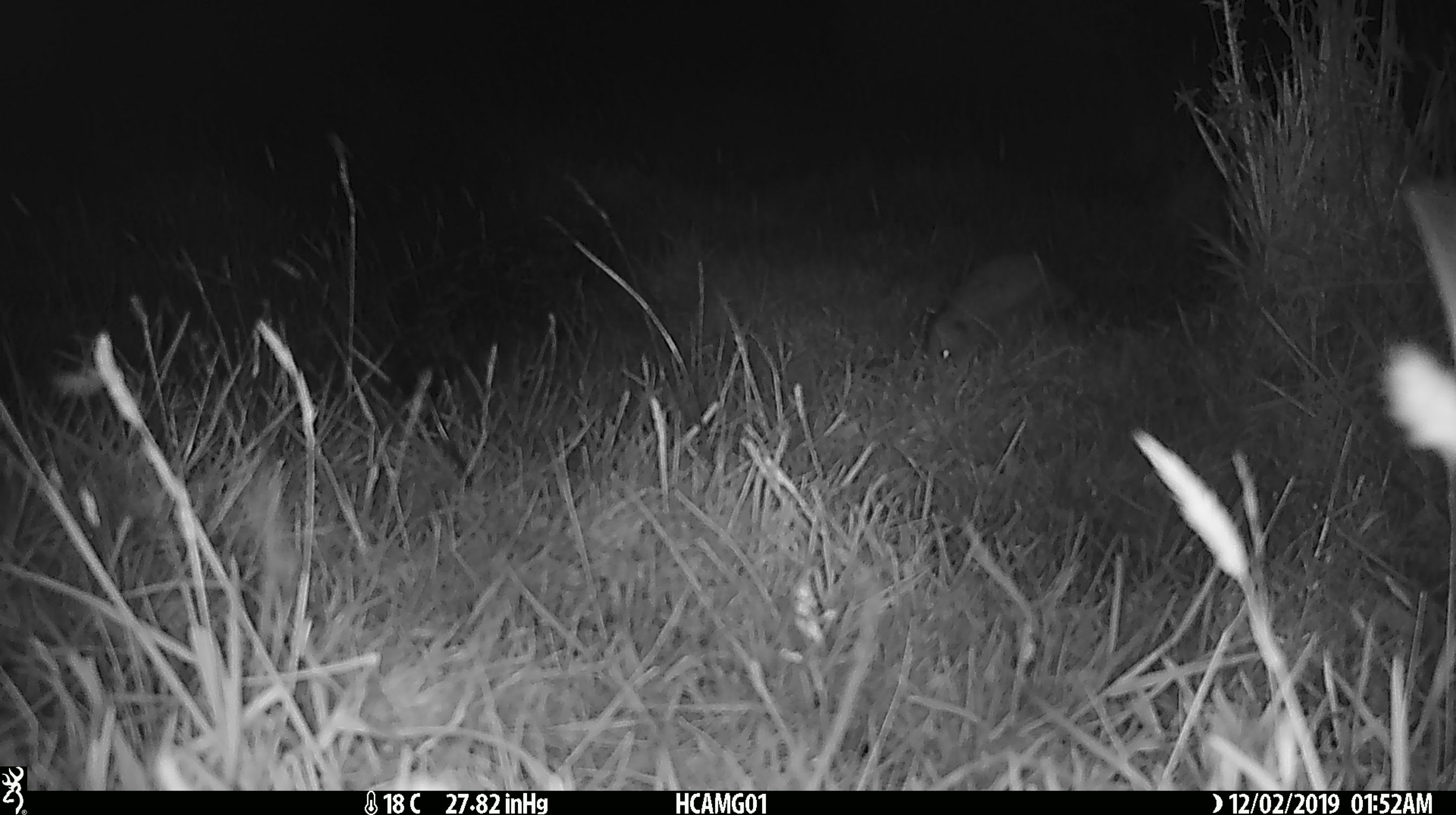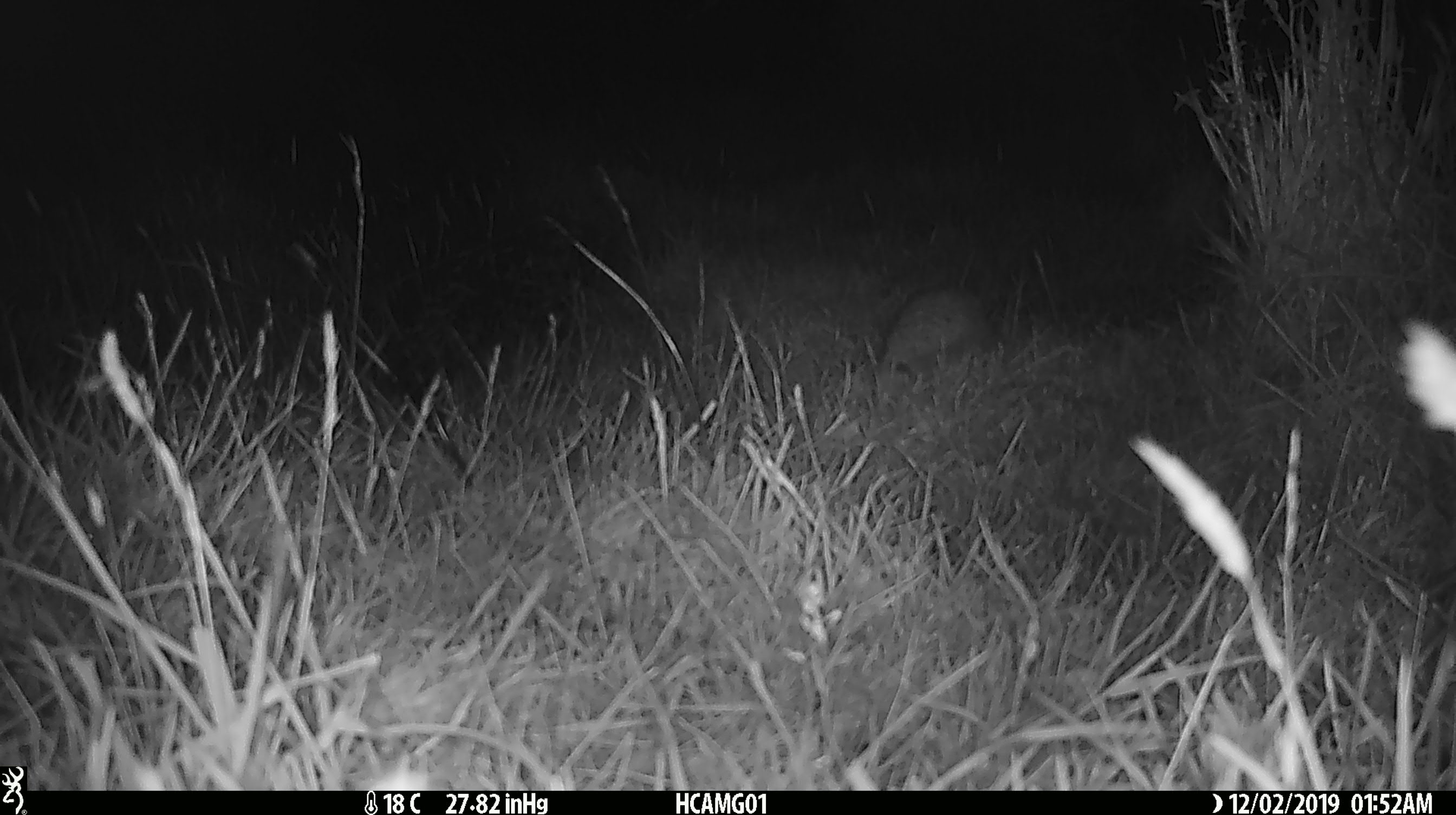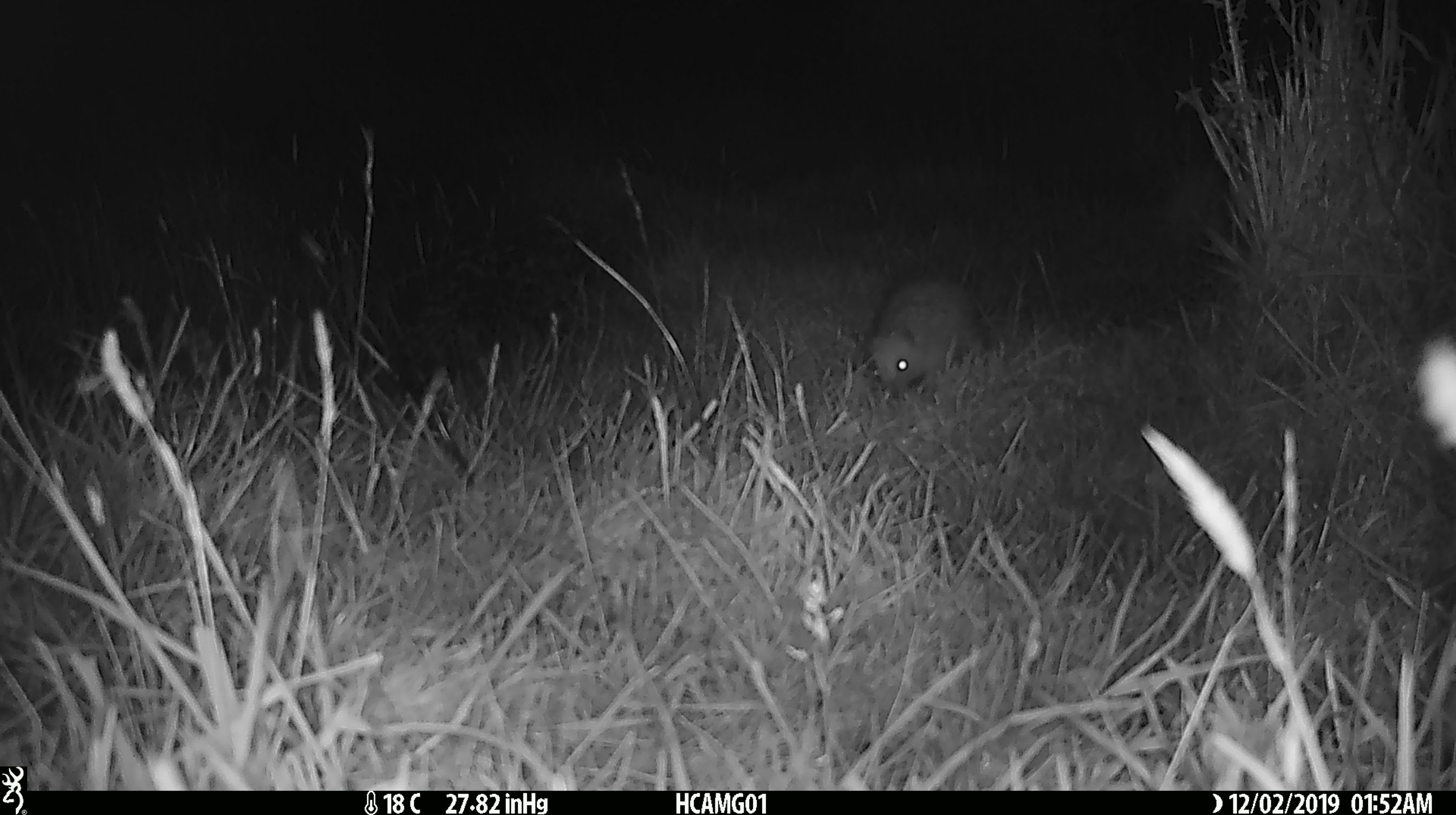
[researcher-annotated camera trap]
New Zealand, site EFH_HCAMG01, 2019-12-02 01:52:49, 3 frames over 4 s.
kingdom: Animalia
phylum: Chordata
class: Mammalia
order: Eulipotyphla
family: Erinaceidae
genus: Erinaceus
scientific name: Erinaceus europaeus europaeus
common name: european hedgehog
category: hedgehog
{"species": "hedgehog (european hedgehog) (Erinaceus europaeus europaeus)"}